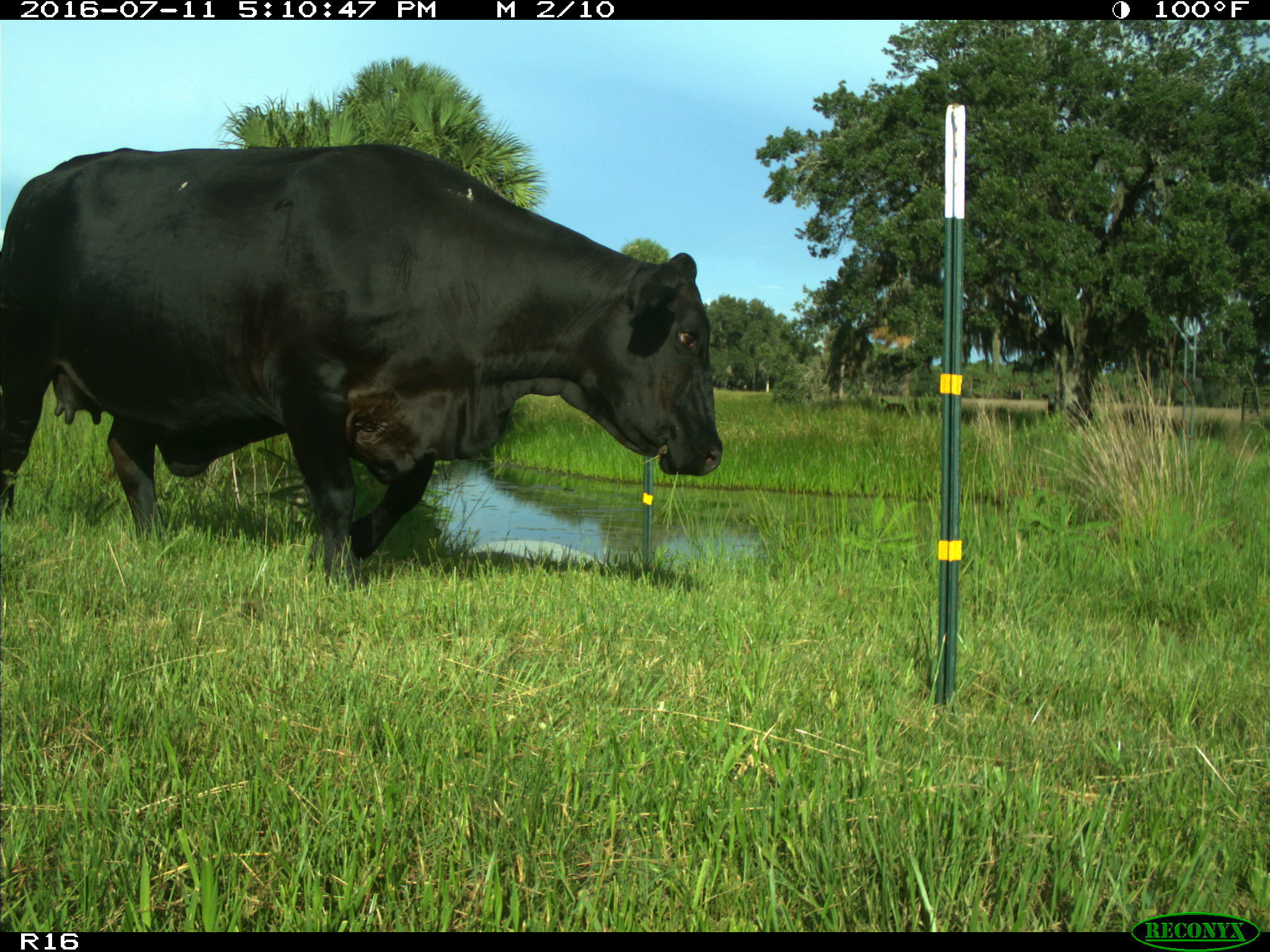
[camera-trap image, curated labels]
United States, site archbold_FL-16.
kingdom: Animalia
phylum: Chordata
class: Mammalia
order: Artiodactyla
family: Bovidae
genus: Bos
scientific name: Bos taurus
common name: domestic cow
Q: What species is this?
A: Bos taurus (domestic cow).